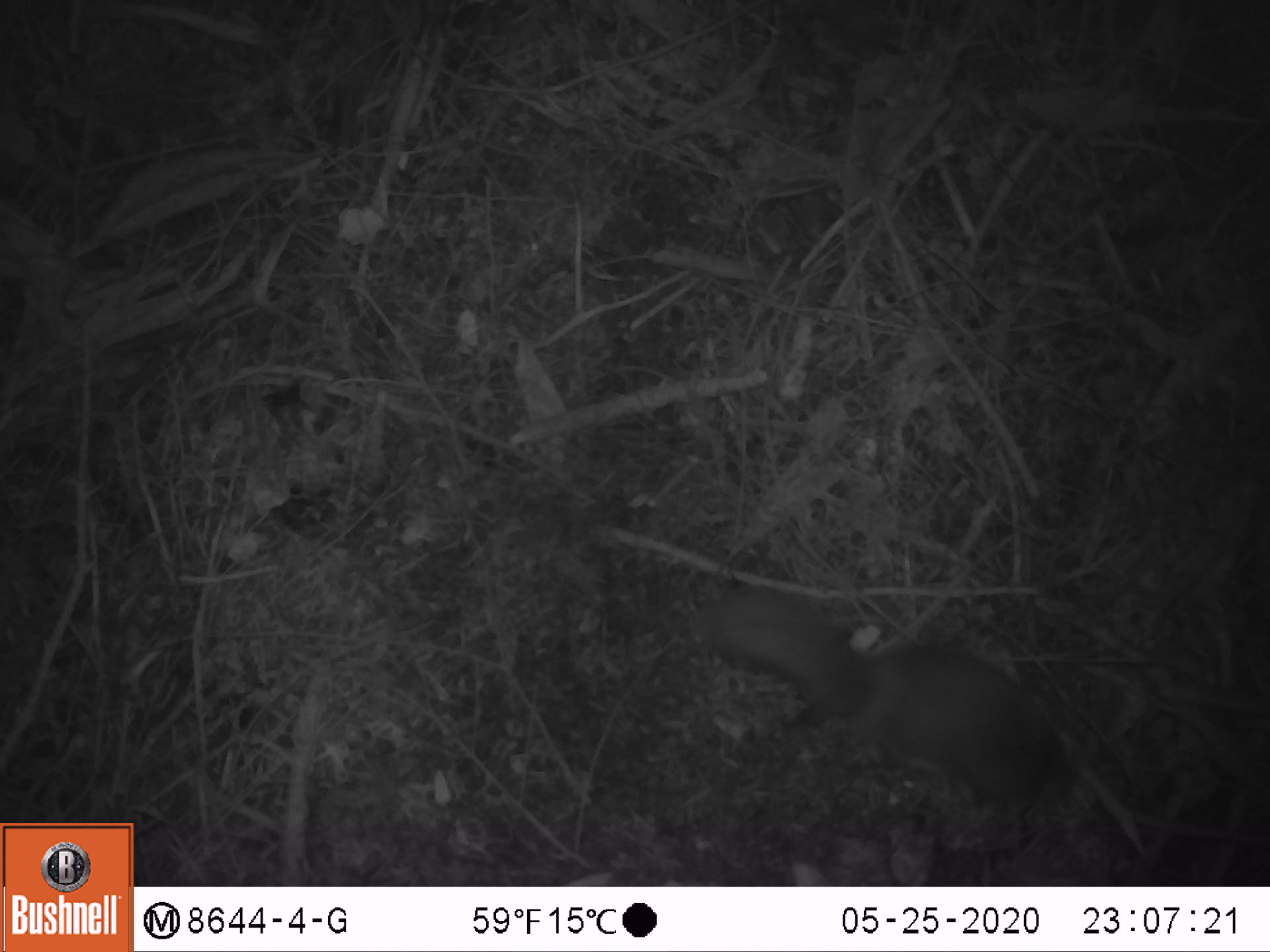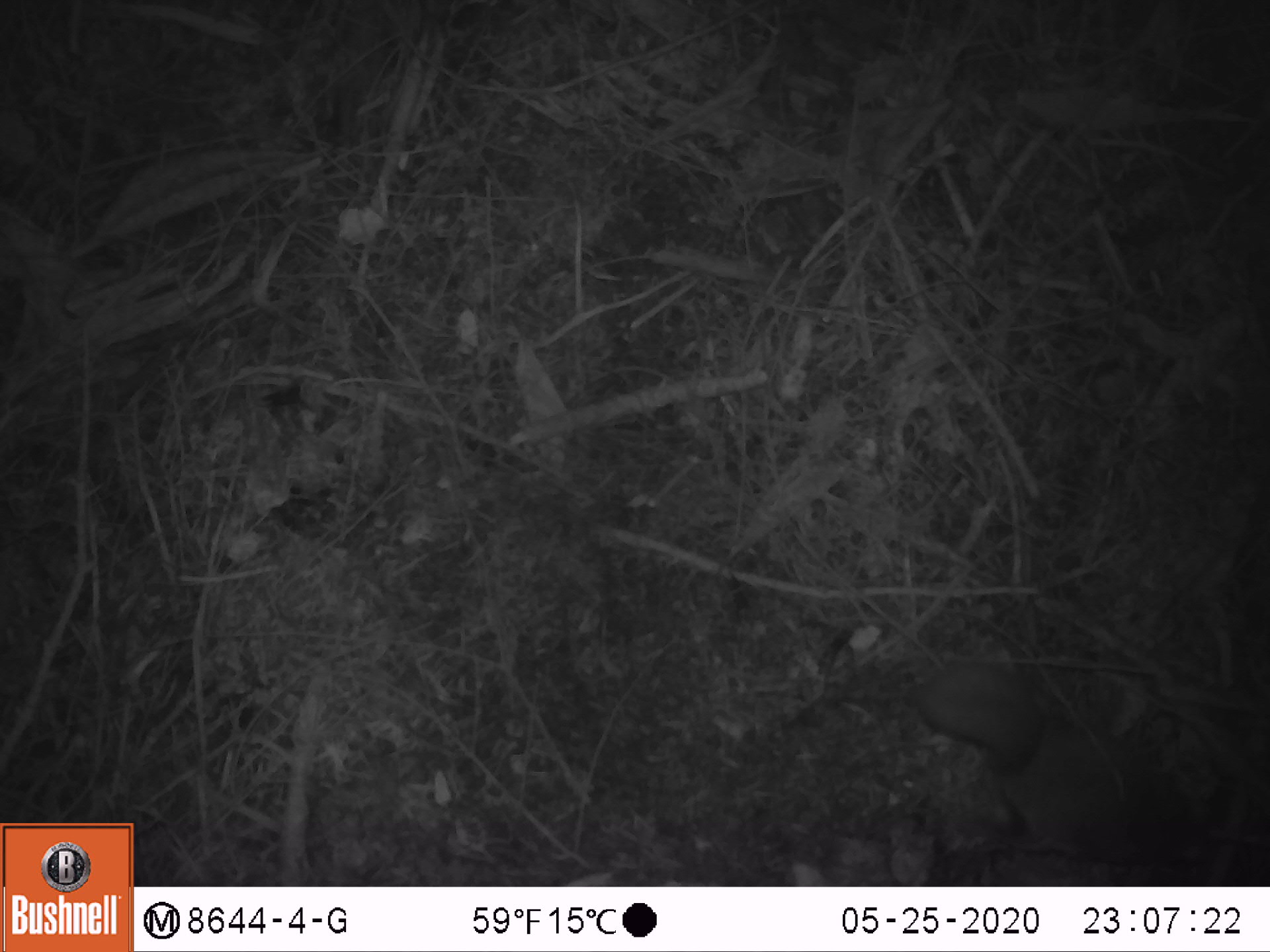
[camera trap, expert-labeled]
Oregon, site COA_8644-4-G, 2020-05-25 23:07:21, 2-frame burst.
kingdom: Animalia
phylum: Chordata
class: Mammalia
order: Rodentia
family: Sciuridae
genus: Glaucomys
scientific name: Glaucomys oregonensis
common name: humboldt's flying squirrel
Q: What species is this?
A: Humboldt's flying squirrel (Glaucomys oregonensis).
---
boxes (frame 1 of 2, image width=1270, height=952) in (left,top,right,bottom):
humboldt's flying squirrel: (692,572,1090,827)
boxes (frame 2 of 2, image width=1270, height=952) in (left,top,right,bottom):
humboldt's flying squirrel: (897,643,1209,878)